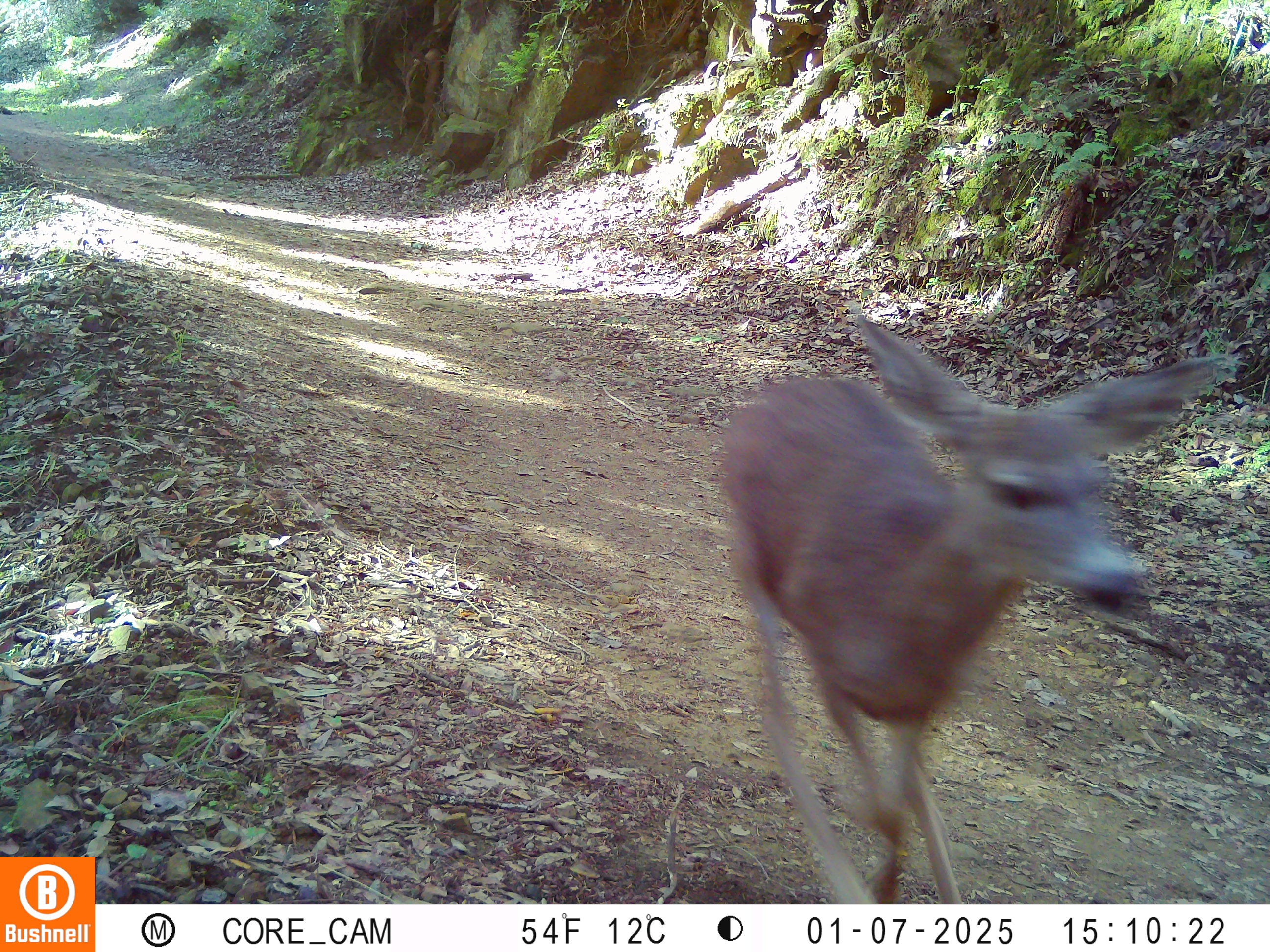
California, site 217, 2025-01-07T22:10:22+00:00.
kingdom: Animalia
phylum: Chordata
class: Mammalia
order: Artiodactyla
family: Cervidae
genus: Odocoileus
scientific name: Odocoileus hemionus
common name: mule deer